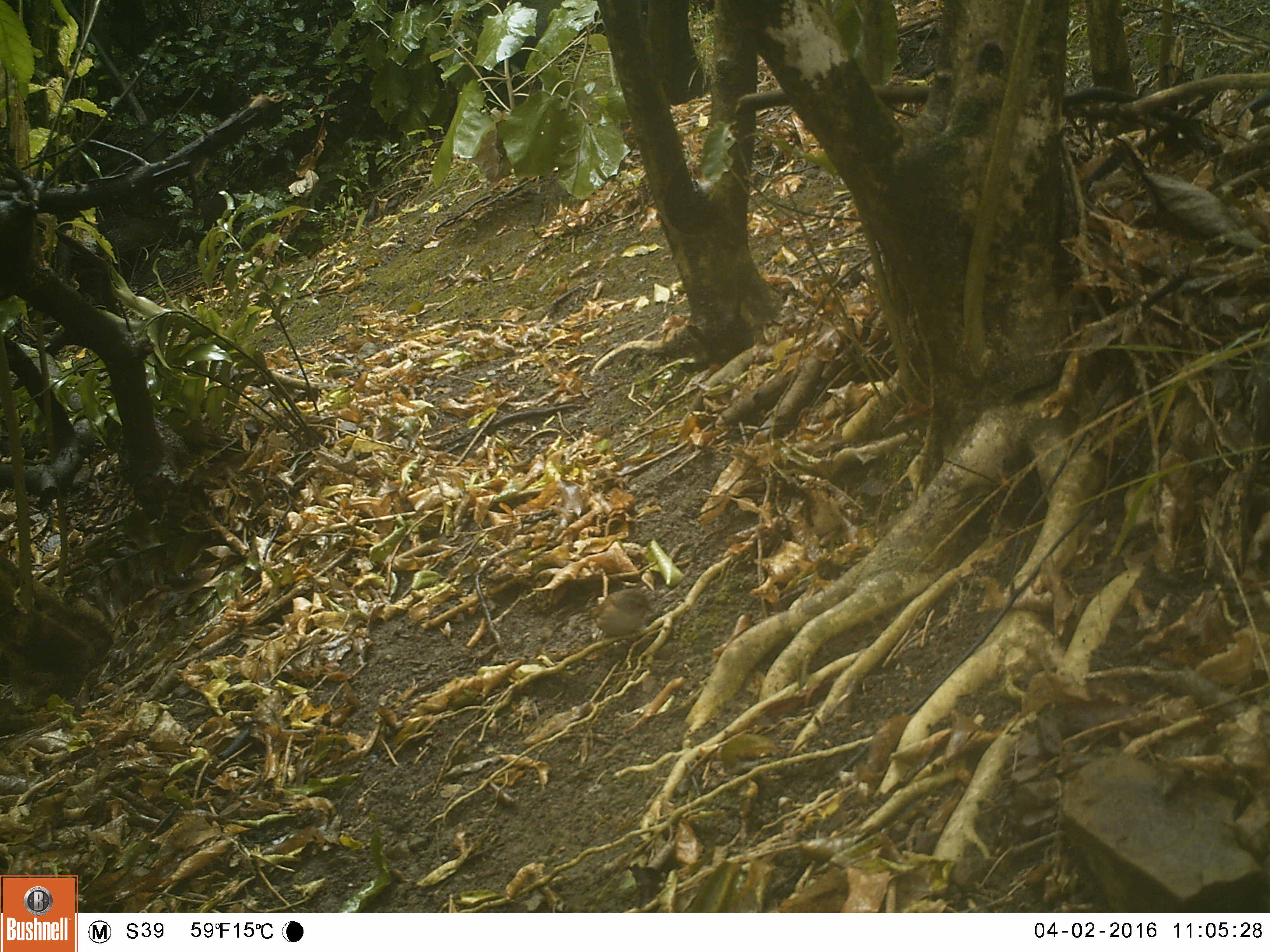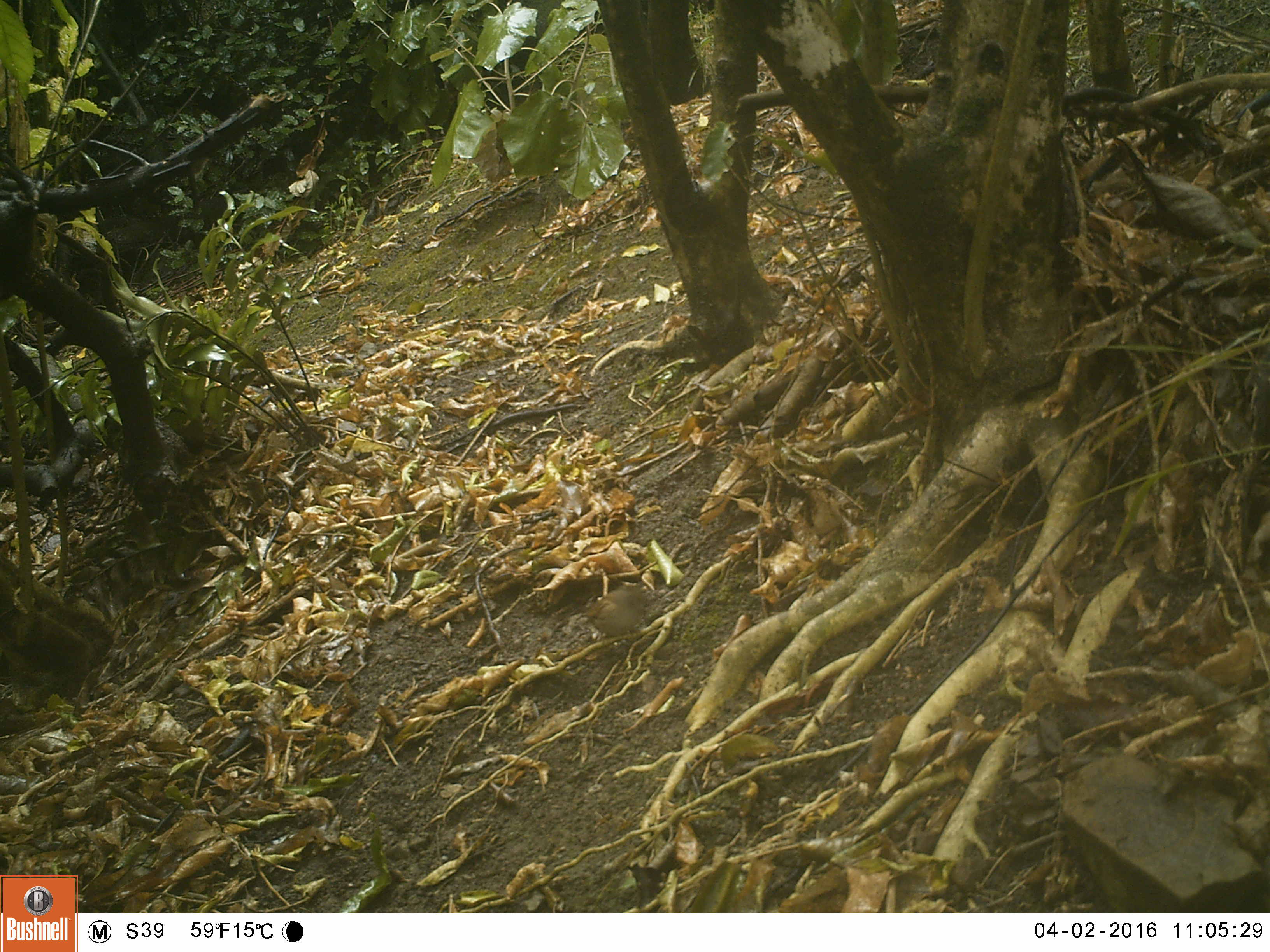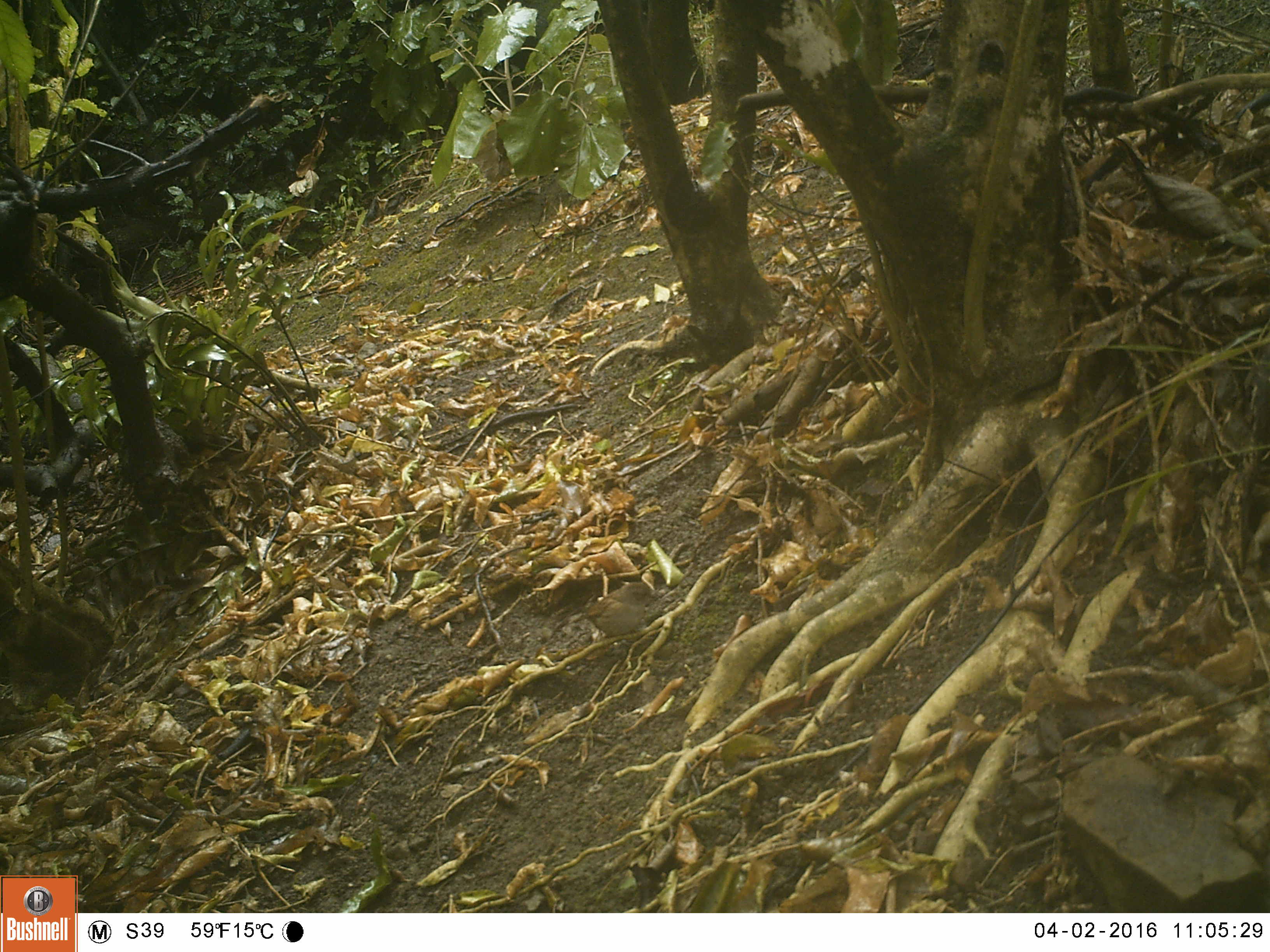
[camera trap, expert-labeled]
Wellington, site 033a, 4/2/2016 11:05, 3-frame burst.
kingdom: Animalia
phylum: Chordata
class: Aves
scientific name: Aves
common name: bird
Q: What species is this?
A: Bird (Aves).